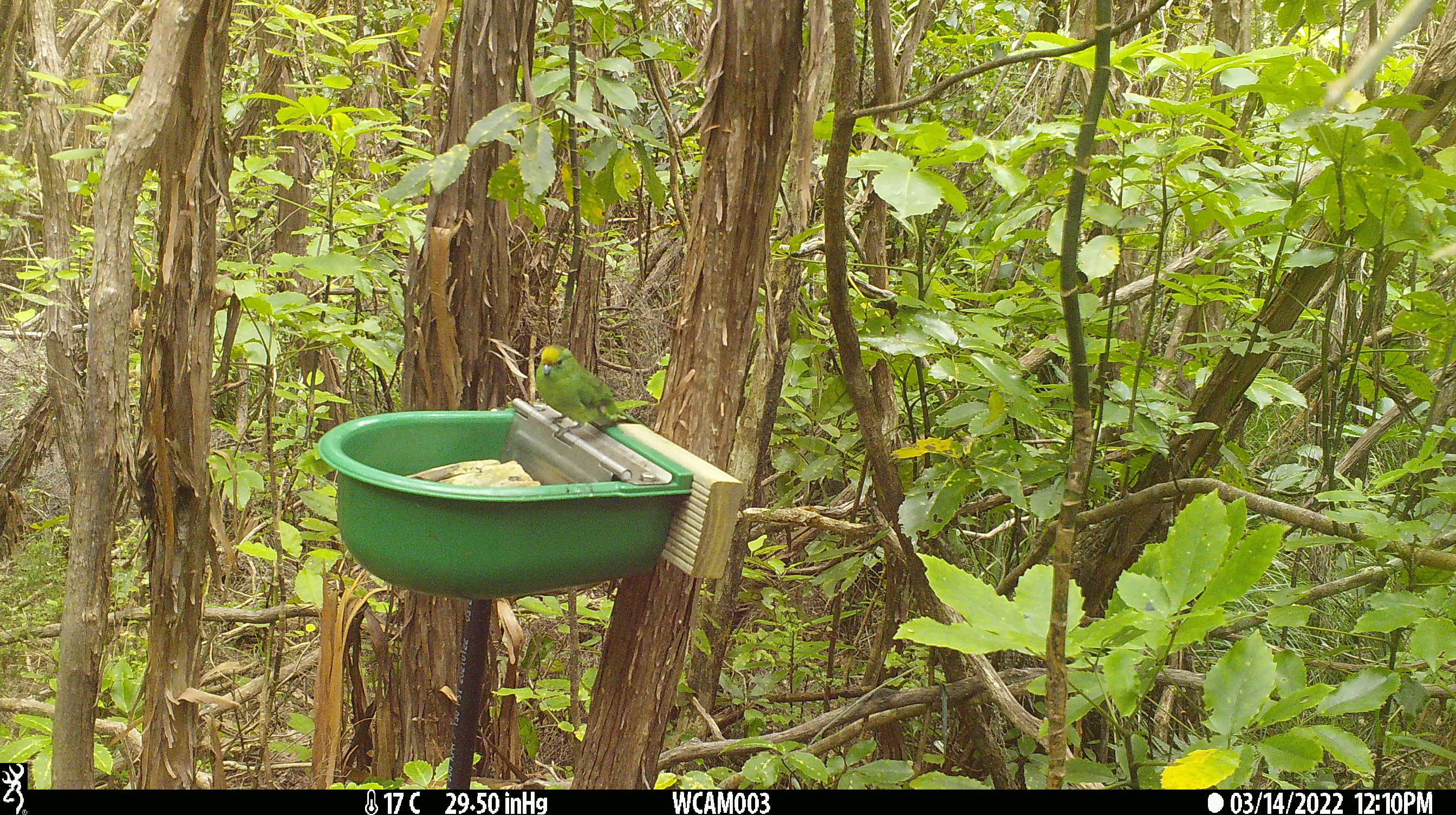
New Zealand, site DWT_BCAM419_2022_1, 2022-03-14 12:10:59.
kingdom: Animalia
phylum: Chordata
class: Aves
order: Psittaciformes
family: Psittaculidae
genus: Cyanoramphus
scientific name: Cyanoramphus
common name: parakeet